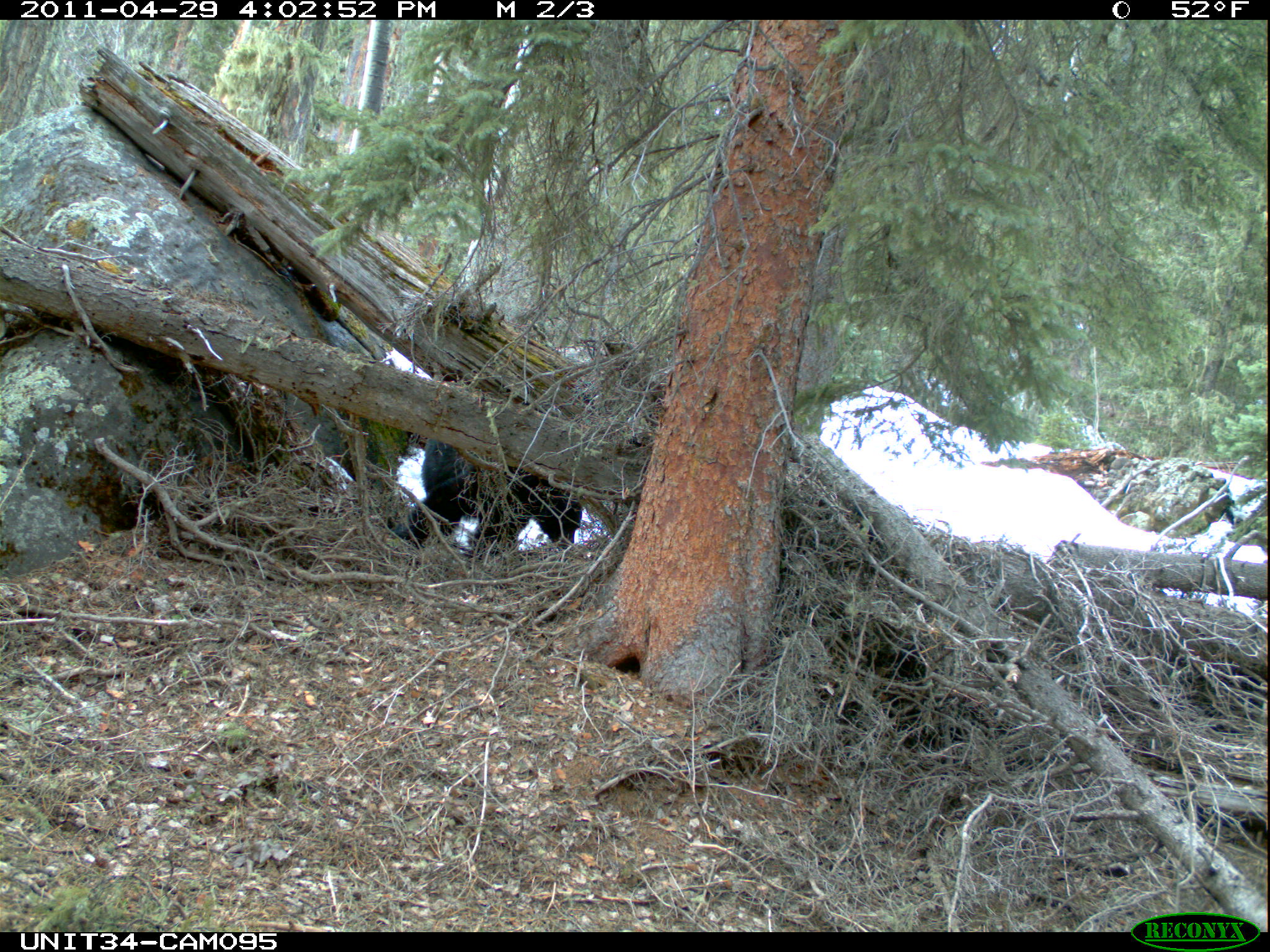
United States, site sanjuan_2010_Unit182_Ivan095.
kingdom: Animalia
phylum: Chordata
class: Mammalia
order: Carnivora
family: Ursidae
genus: Ursus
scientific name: Ursus americanus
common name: american black bear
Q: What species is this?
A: Ursus americanus (american black bear).